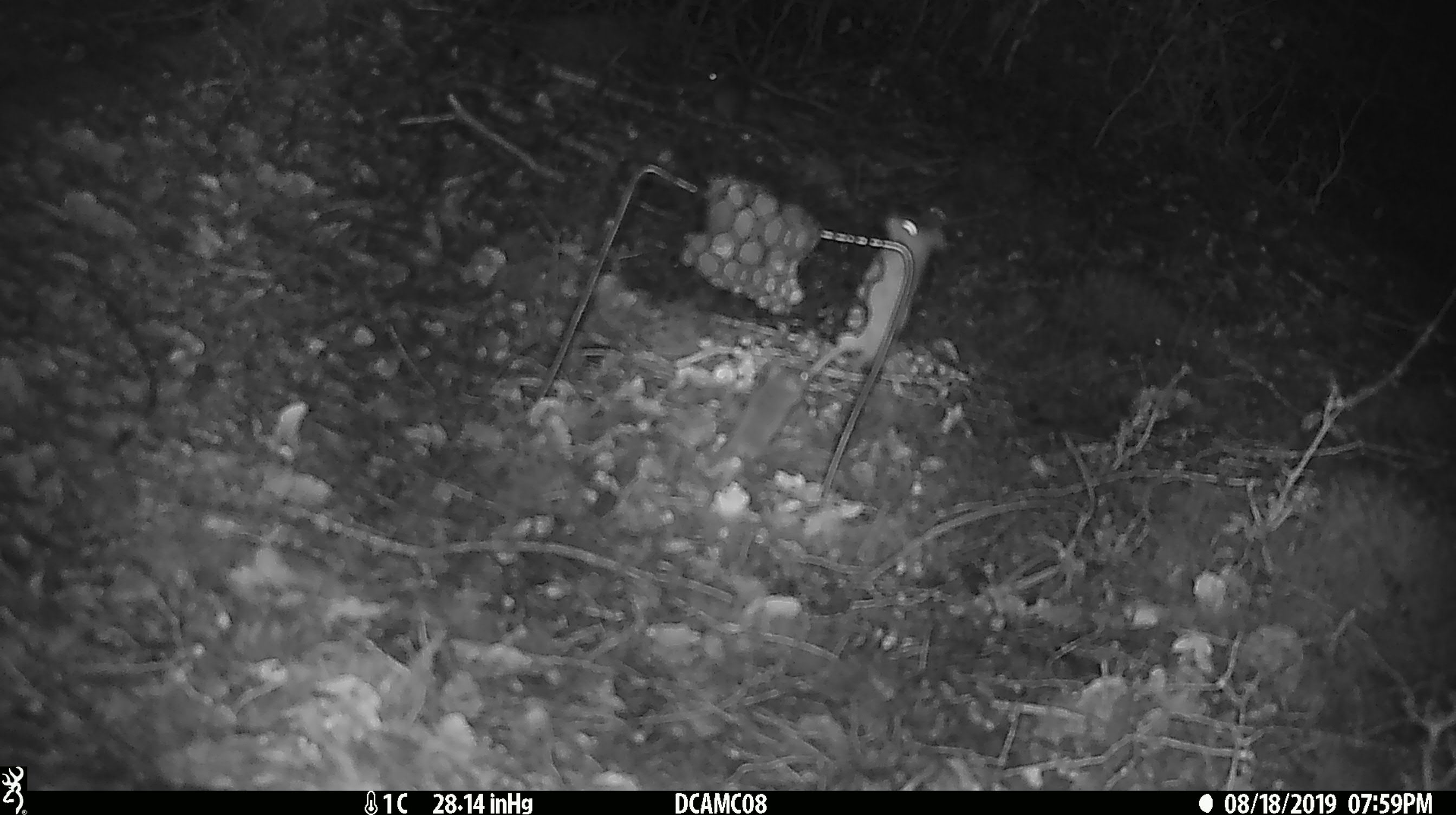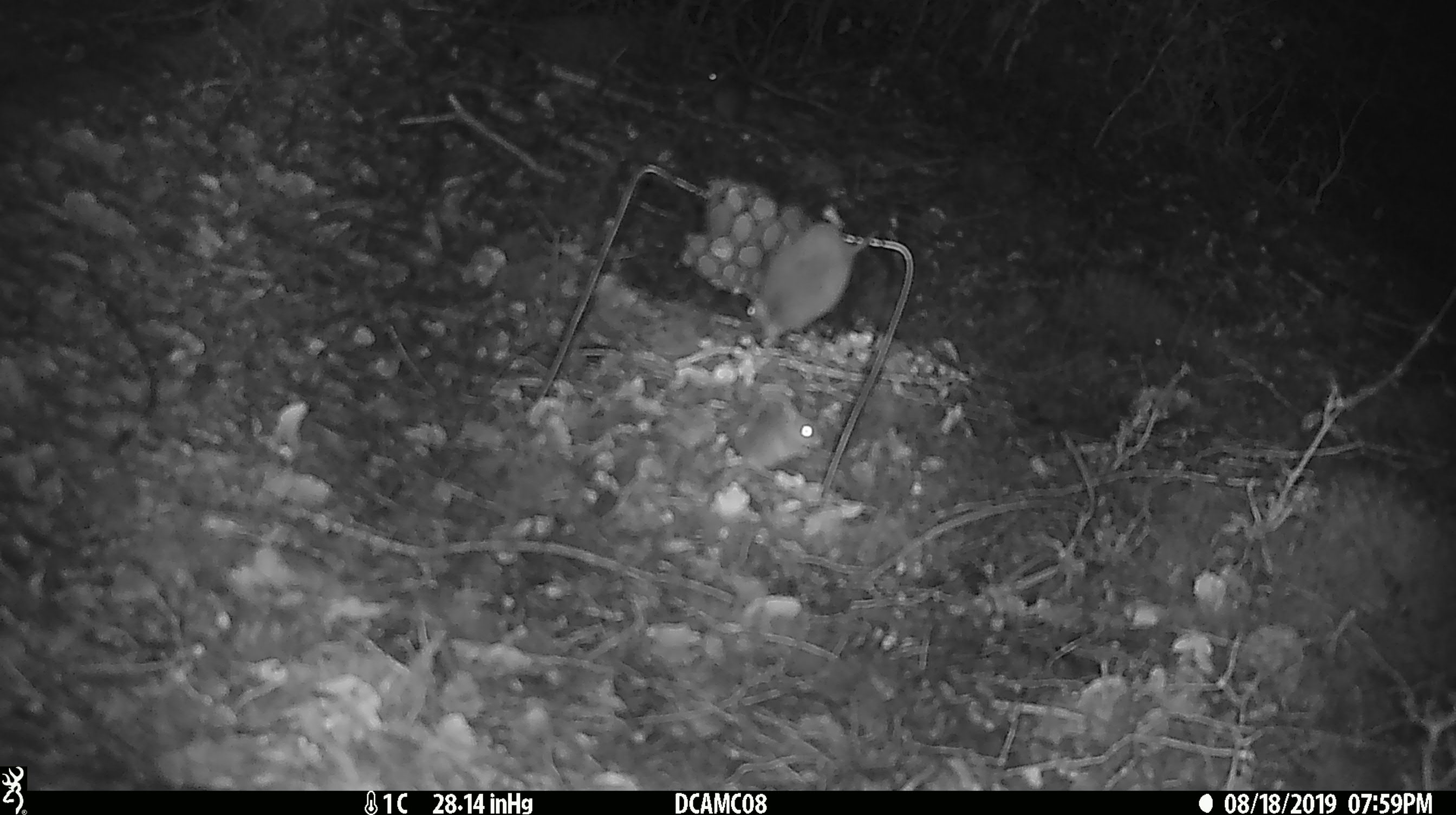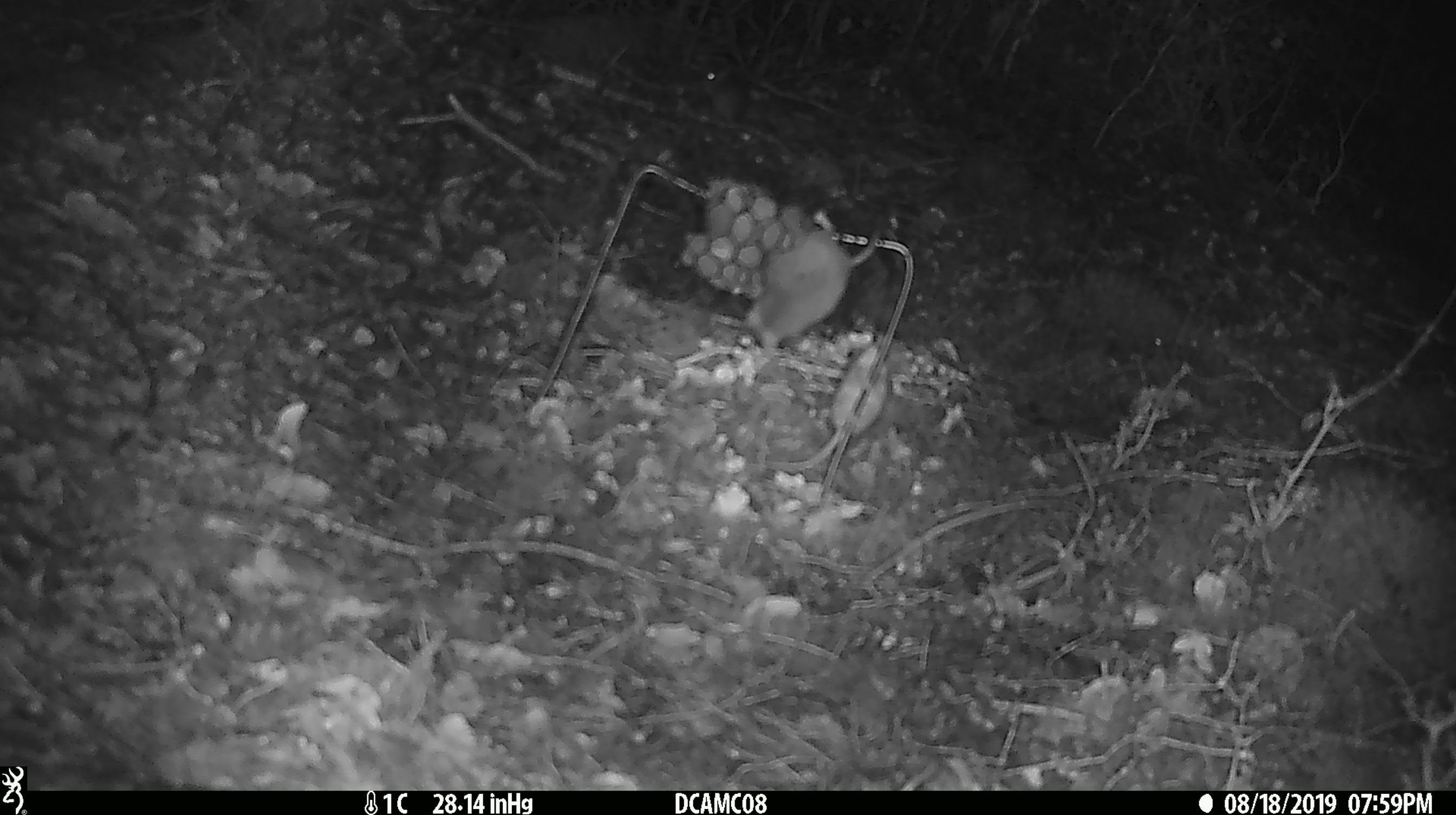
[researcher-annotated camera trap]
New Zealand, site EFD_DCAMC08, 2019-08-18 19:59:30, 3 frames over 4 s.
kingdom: Animalia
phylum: Chordata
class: Mammalia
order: Rodentia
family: Muridae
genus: Mus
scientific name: Mus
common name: mouse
Mouse (Mus).